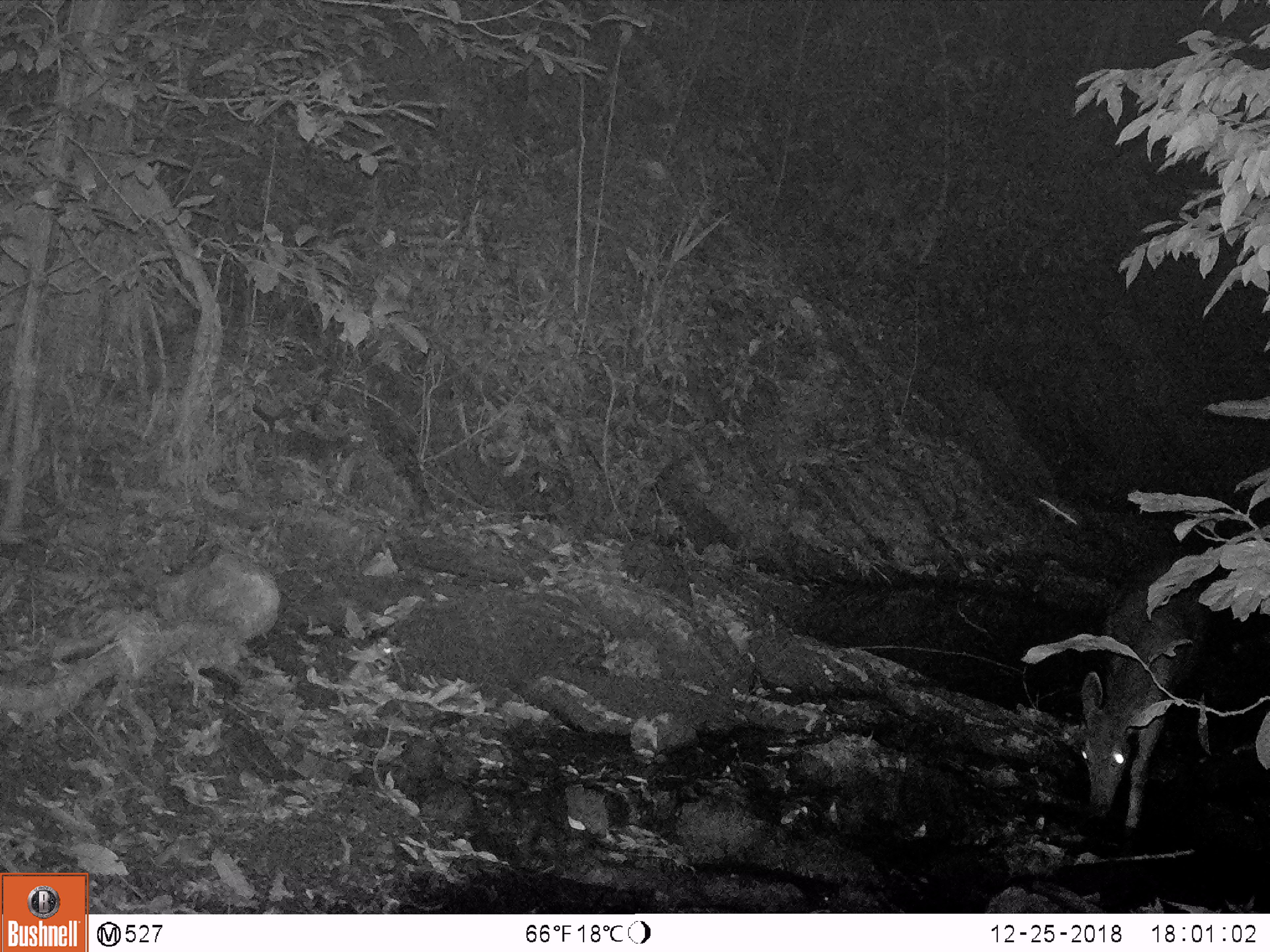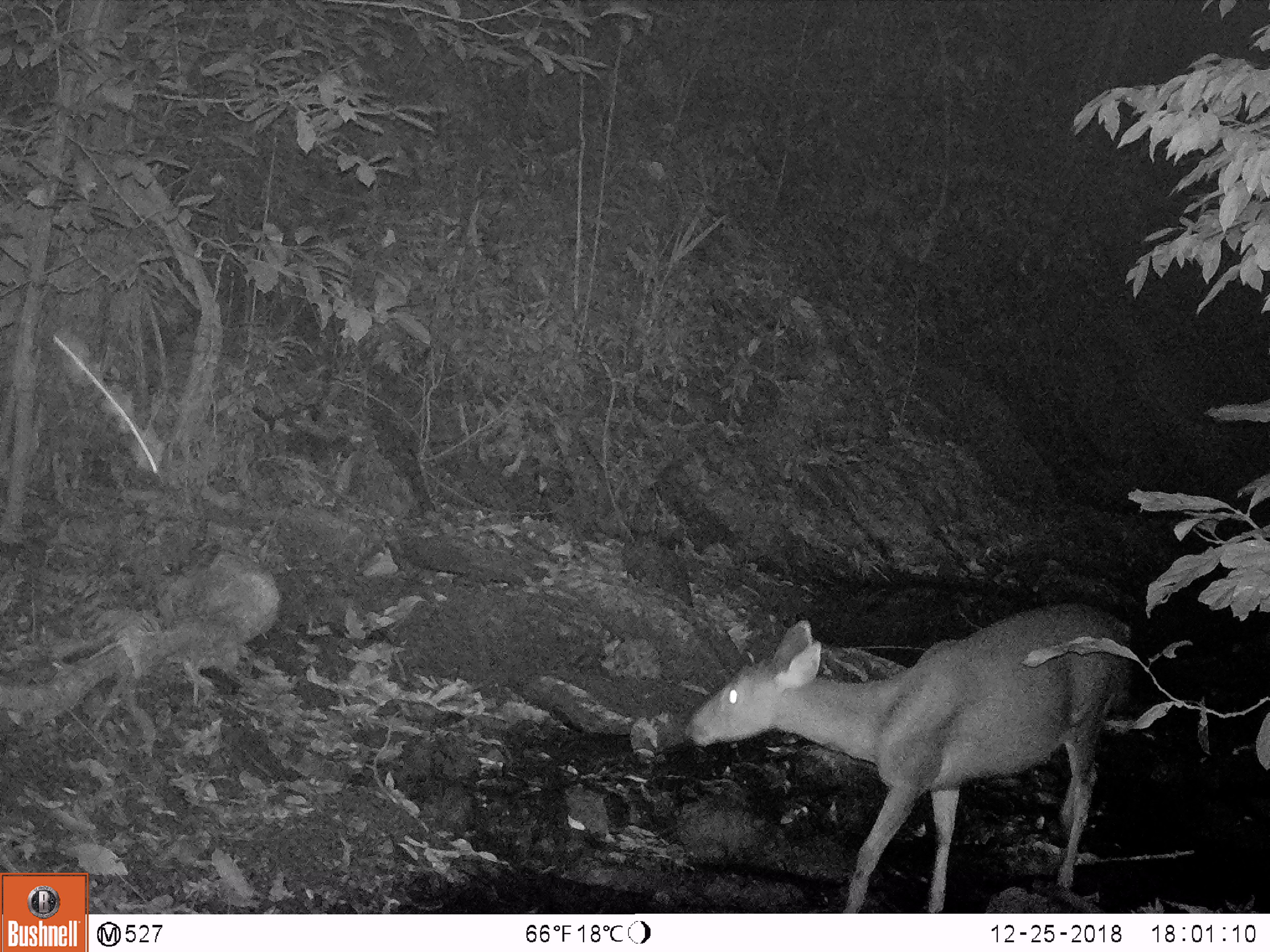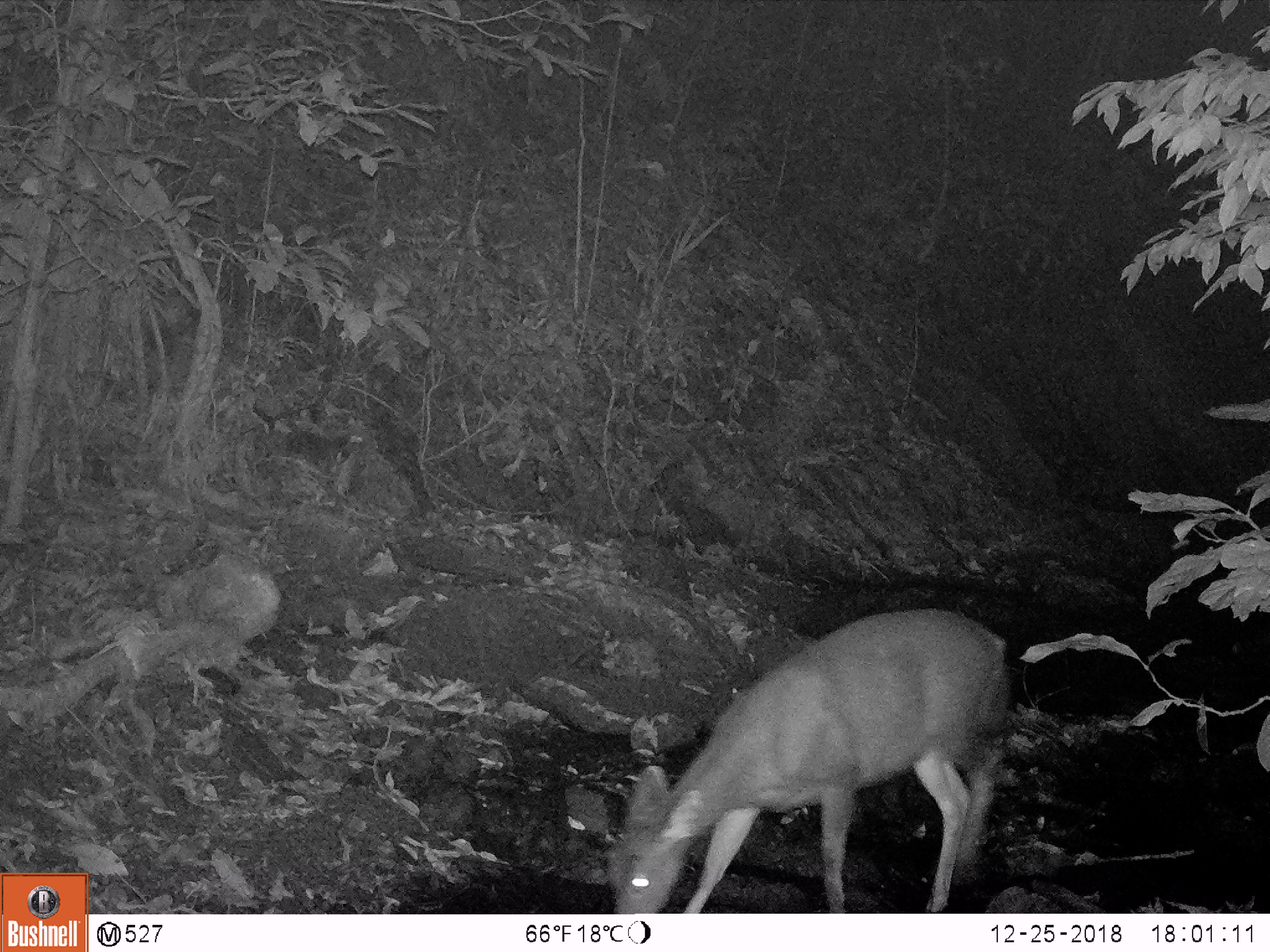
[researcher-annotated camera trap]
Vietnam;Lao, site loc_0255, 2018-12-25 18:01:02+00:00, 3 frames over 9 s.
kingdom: Animalia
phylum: Chordata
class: Mammalia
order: Artiodactyla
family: Cervidae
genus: Rusa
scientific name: Rusa unicolor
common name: sambar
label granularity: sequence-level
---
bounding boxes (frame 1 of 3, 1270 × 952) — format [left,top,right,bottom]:
sambar: [1077,561,1209,831]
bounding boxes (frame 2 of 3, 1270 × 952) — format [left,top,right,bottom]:
sambar: [684,600,1132,913]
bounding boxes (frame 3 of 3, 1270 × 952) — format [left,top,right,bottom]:
sambar: [601,603,1014,914]